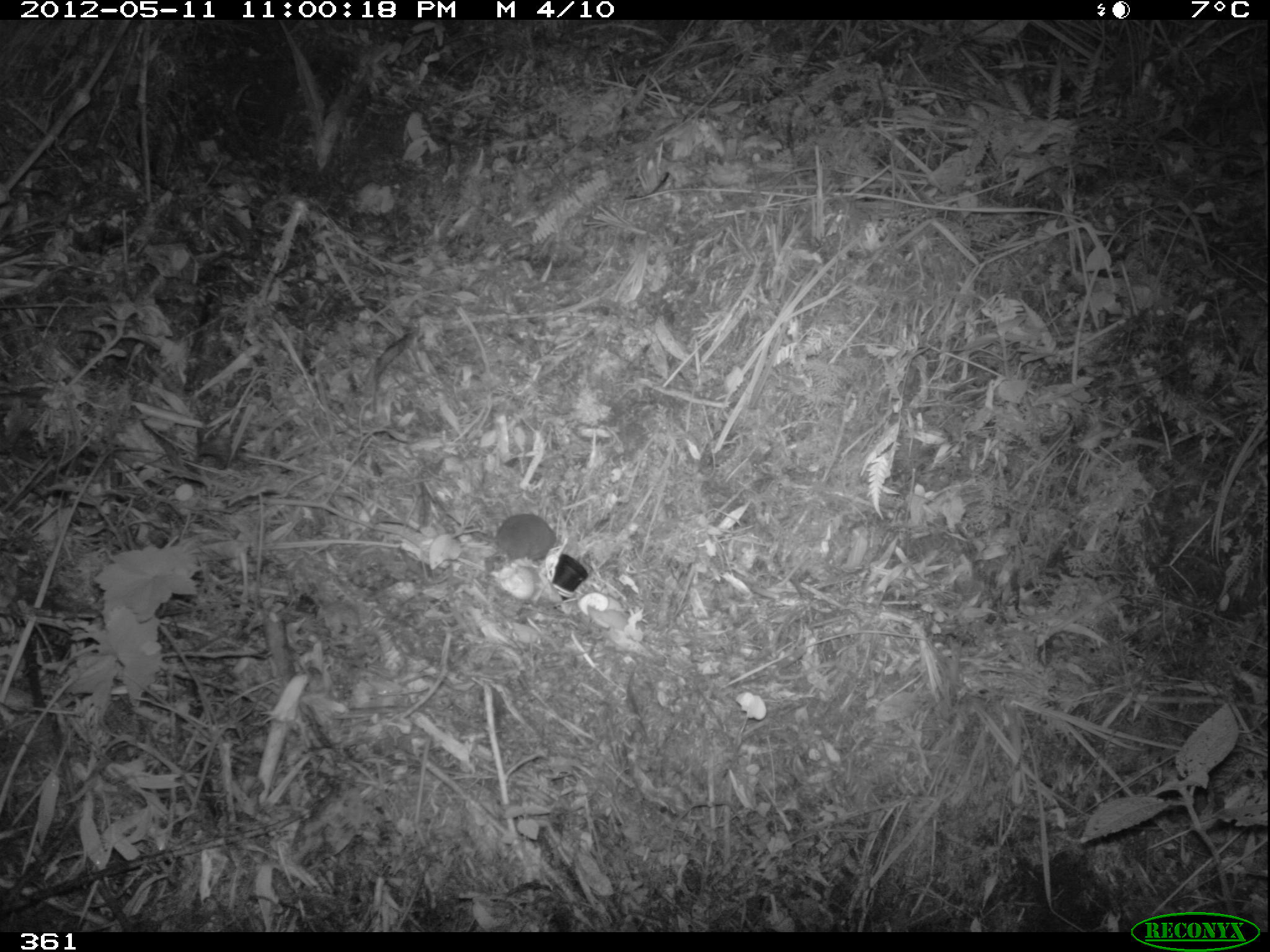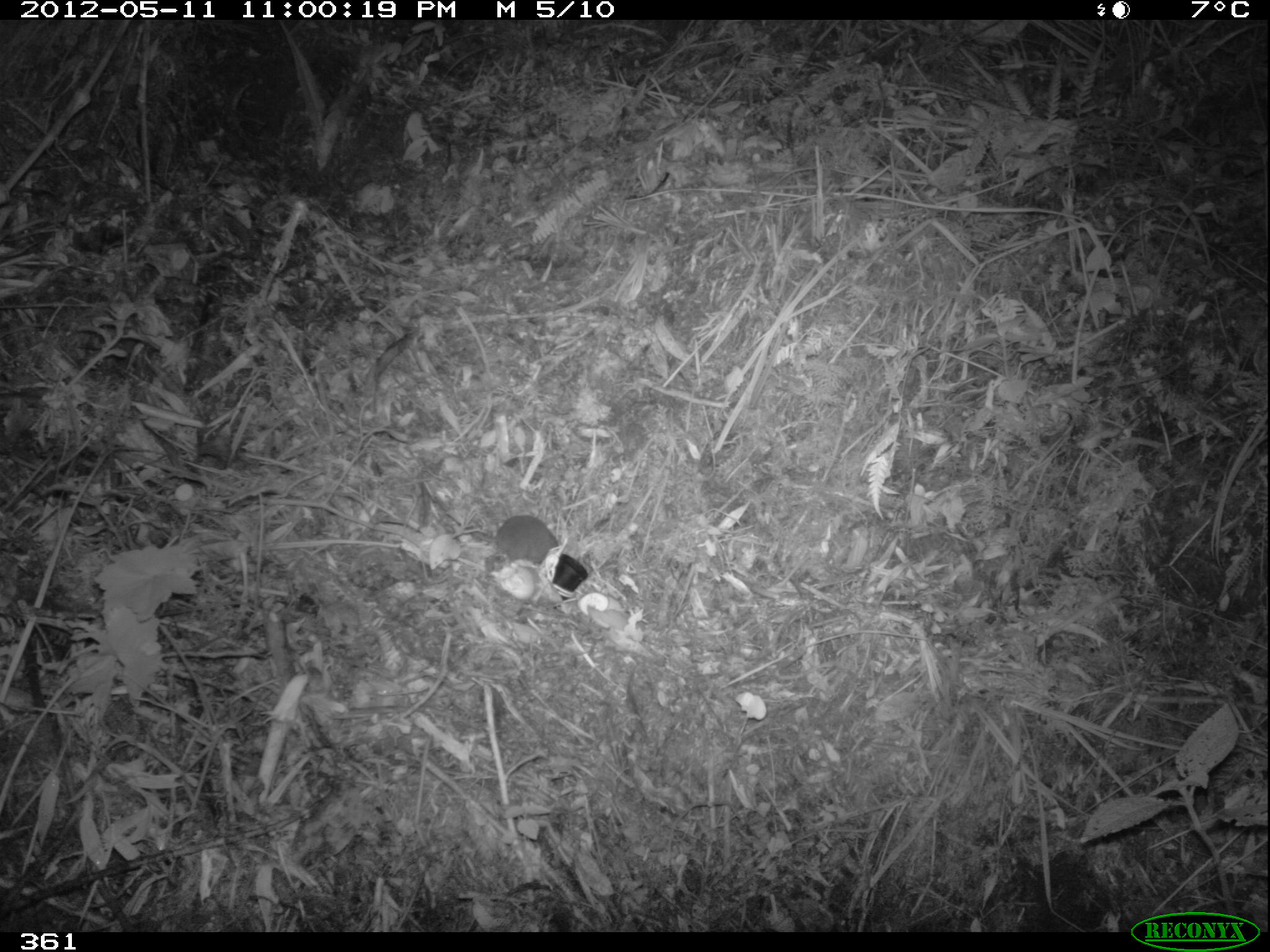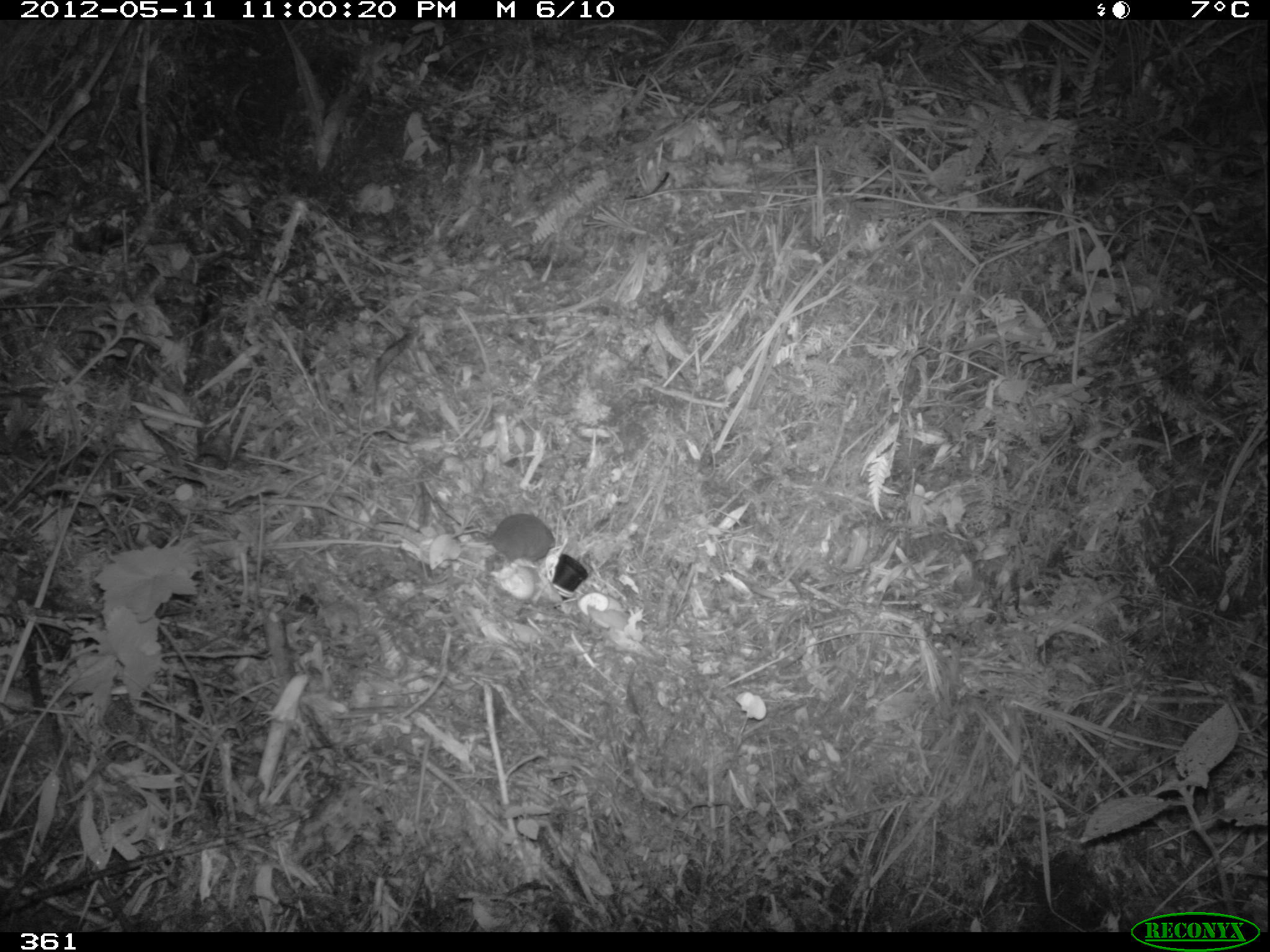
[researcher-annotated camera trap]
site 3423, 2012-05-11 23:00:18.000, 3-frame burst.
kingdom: Animalia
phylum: Chordata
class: Mammalia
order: Rodentia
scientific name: Rodentia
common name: rodents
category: unknown rodent